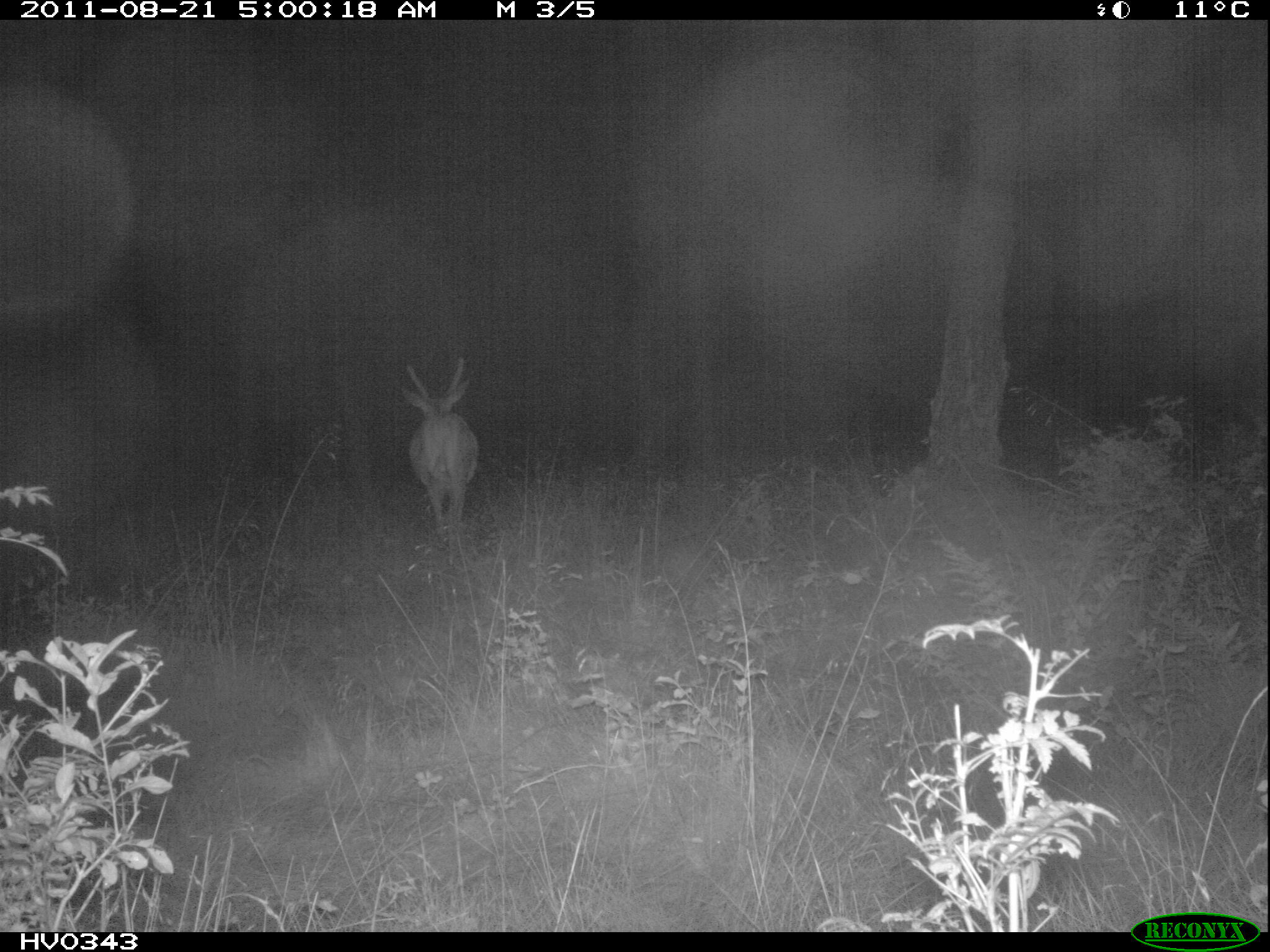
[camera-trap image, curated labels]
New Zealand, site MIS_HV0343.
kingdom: Animalia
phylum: Chordata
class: Mammalia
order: Artiodactyla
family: Cervidae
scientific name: Cervidae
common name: deer